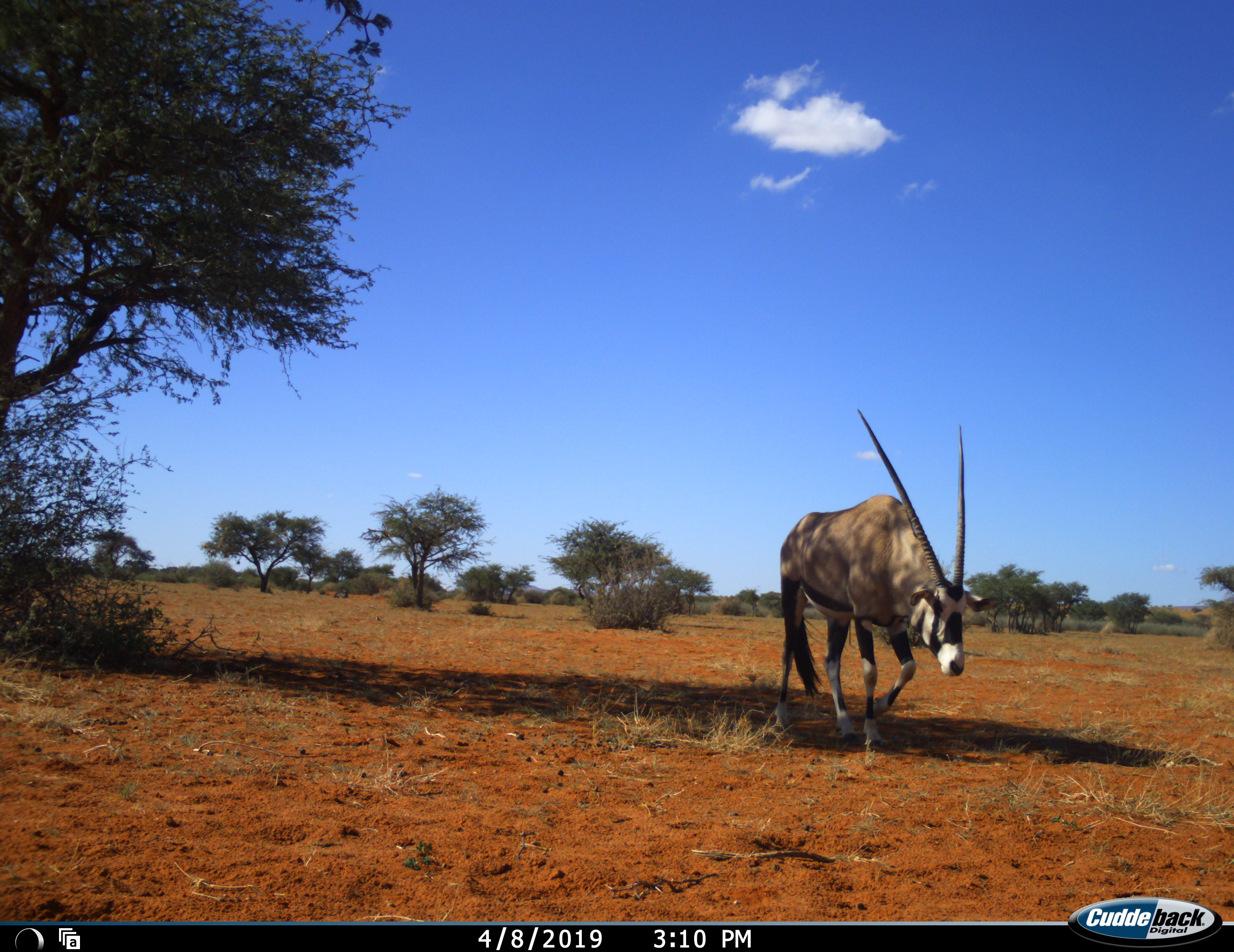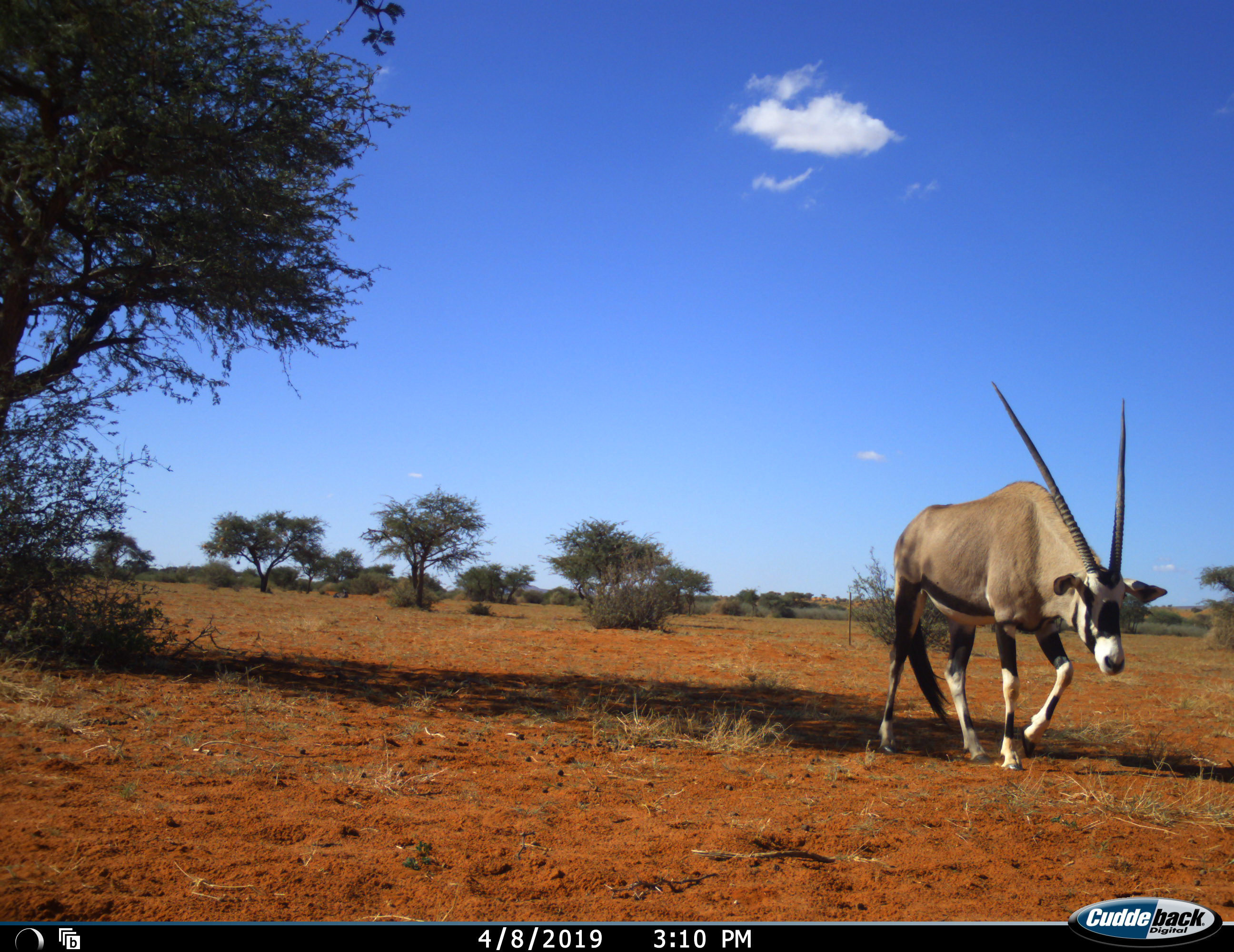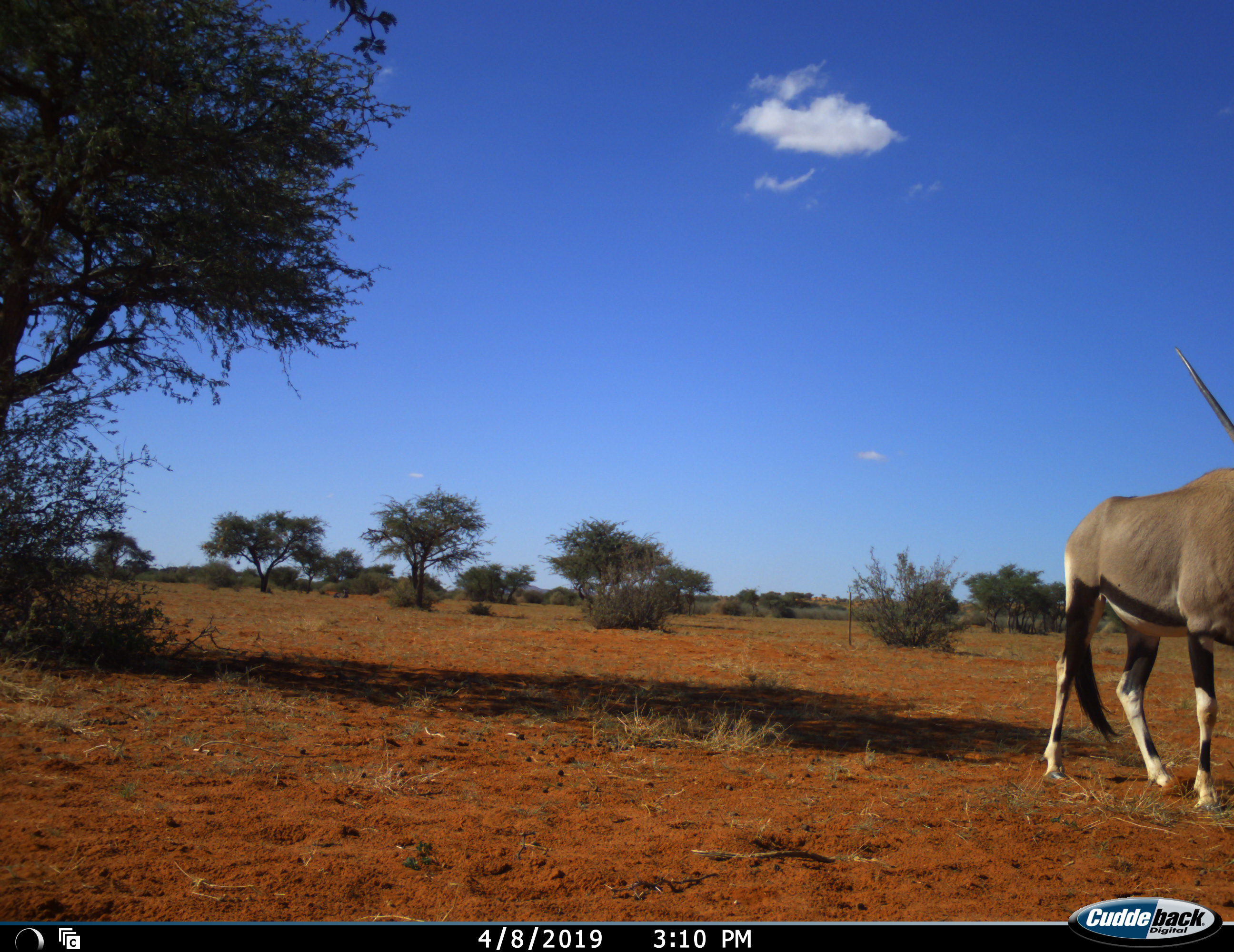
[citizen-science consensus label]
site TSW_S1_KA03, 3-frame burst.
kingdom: Animalia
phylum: Chordata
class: Mammalia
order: Artiodactyla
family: Bovidae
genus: Oryx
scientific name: Oryx gazella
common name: gemsbok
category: oryx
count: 1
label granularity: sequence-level